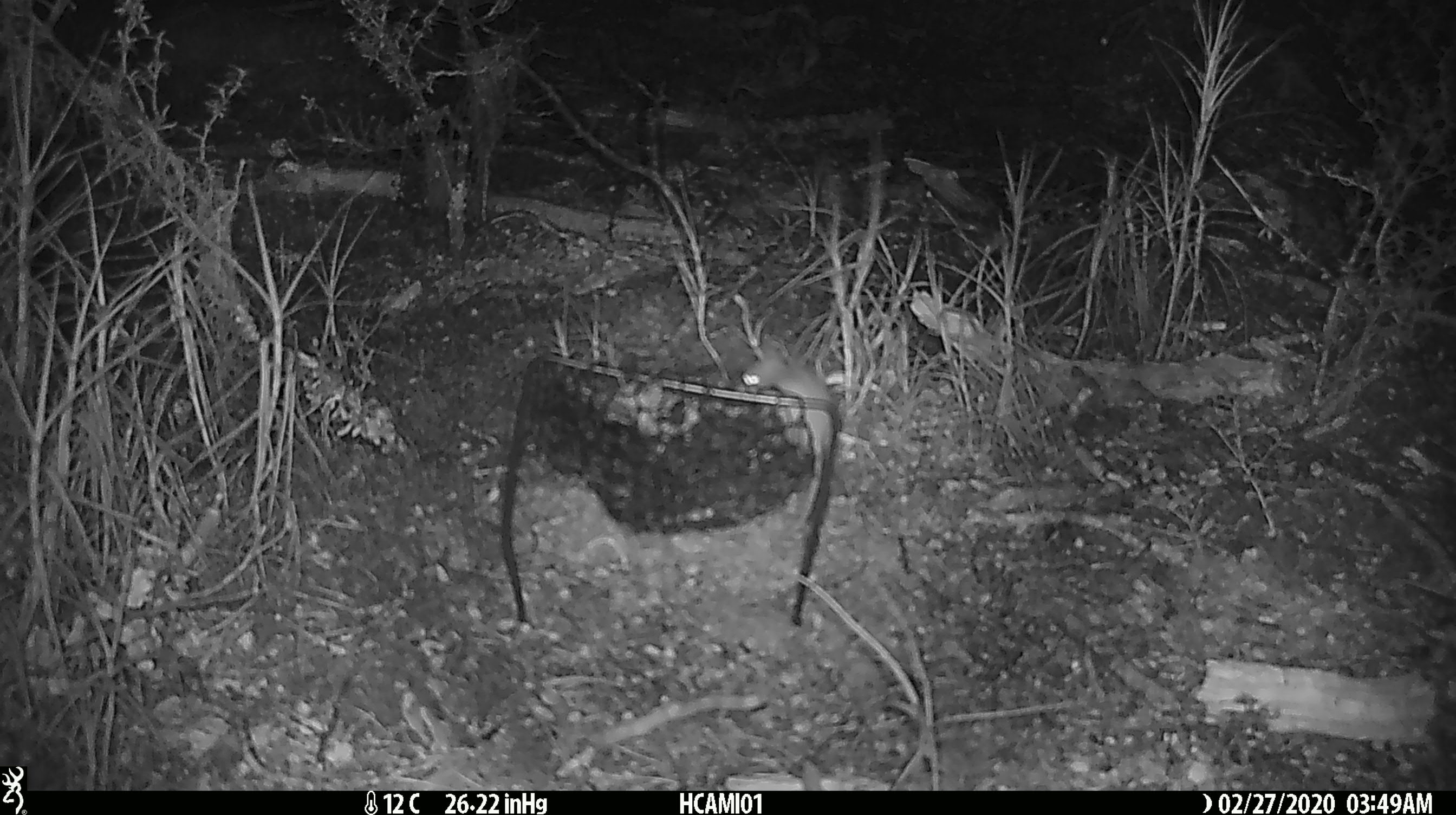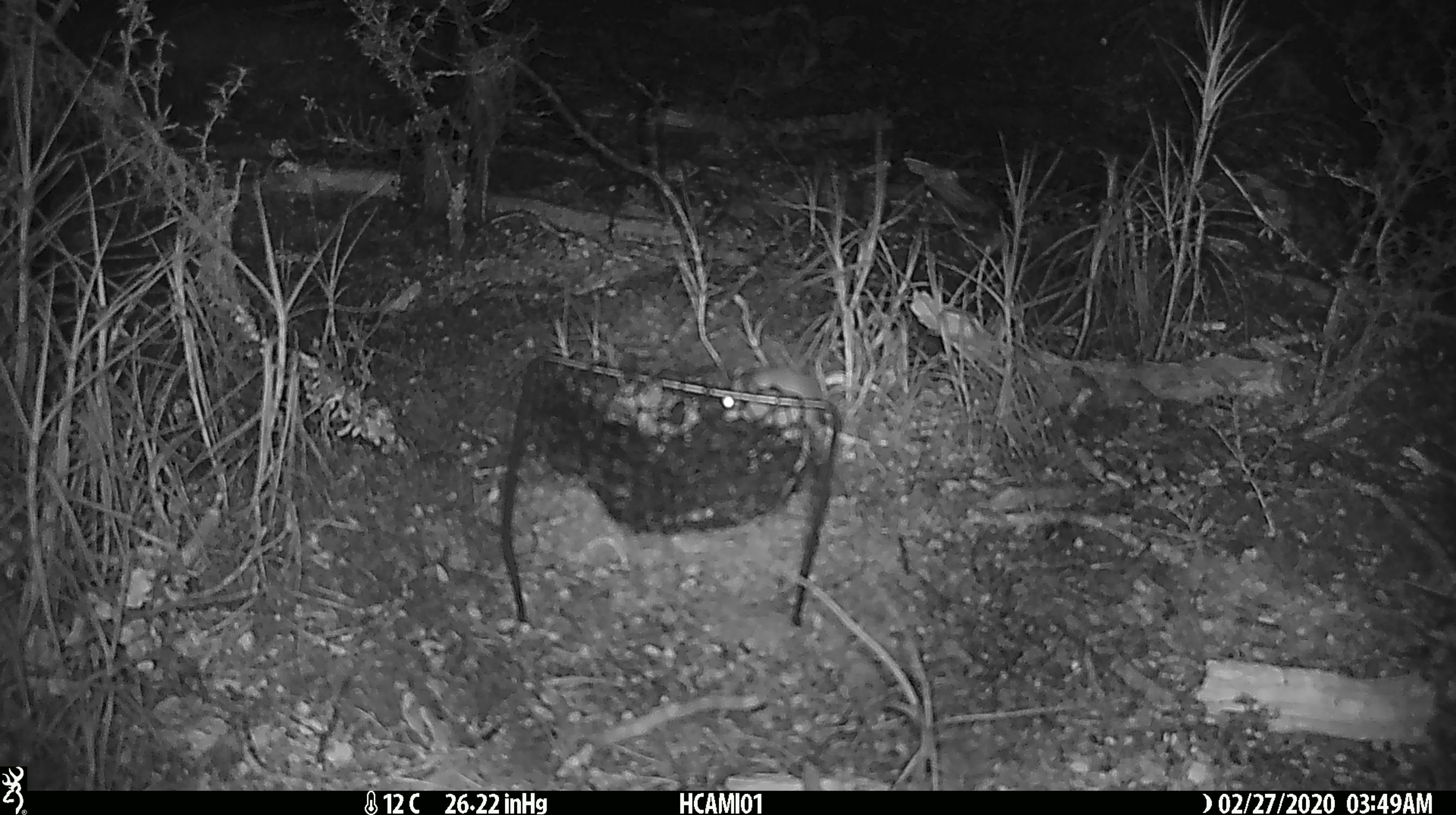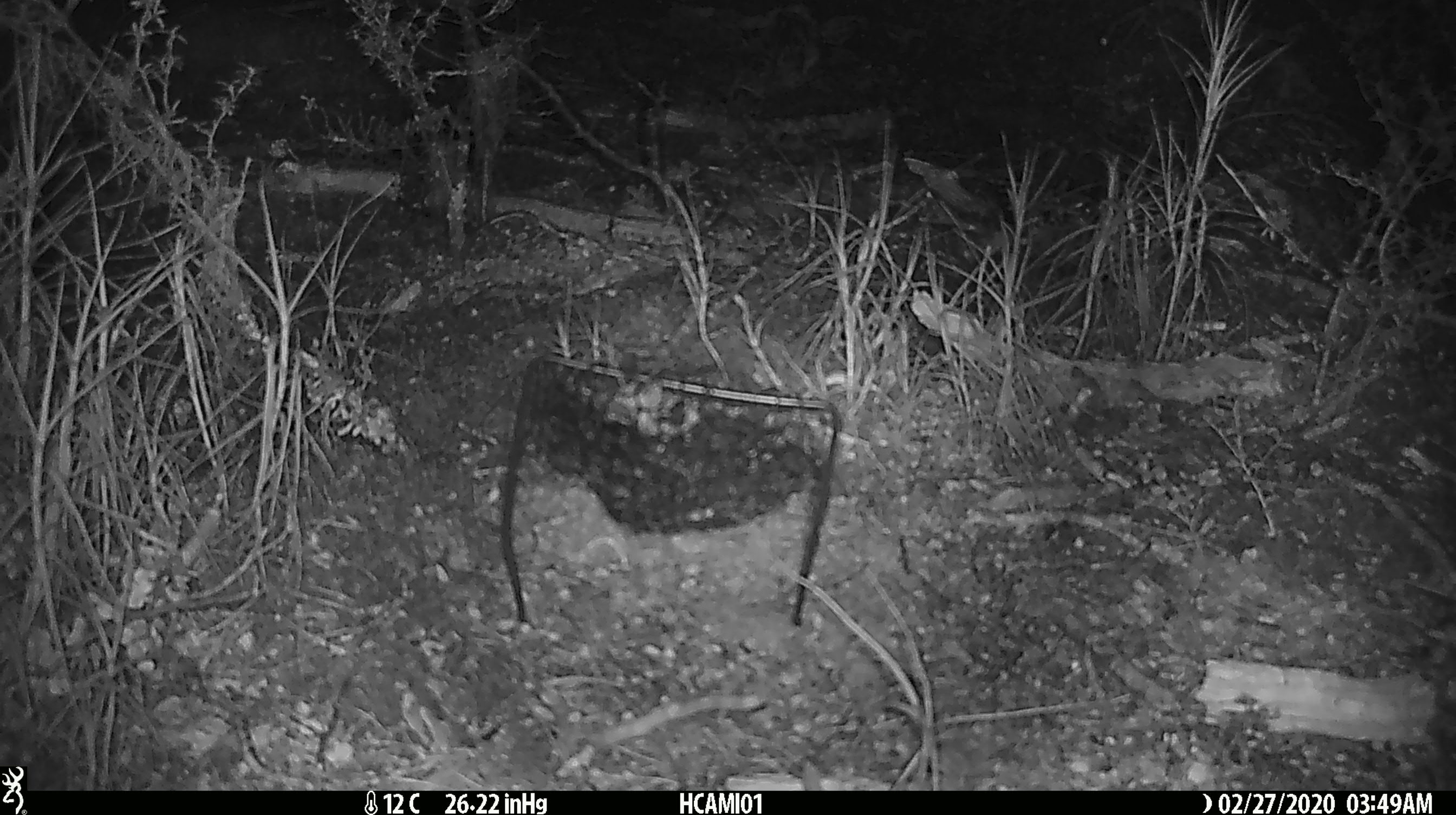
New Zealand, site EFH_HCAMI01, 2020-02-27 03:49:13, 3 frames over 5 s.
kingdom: Animalia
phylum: Chordata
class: Mammalia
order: Rodentia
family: Muridae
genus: Mus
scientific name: Mus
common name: mouse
Mouse (Mus).